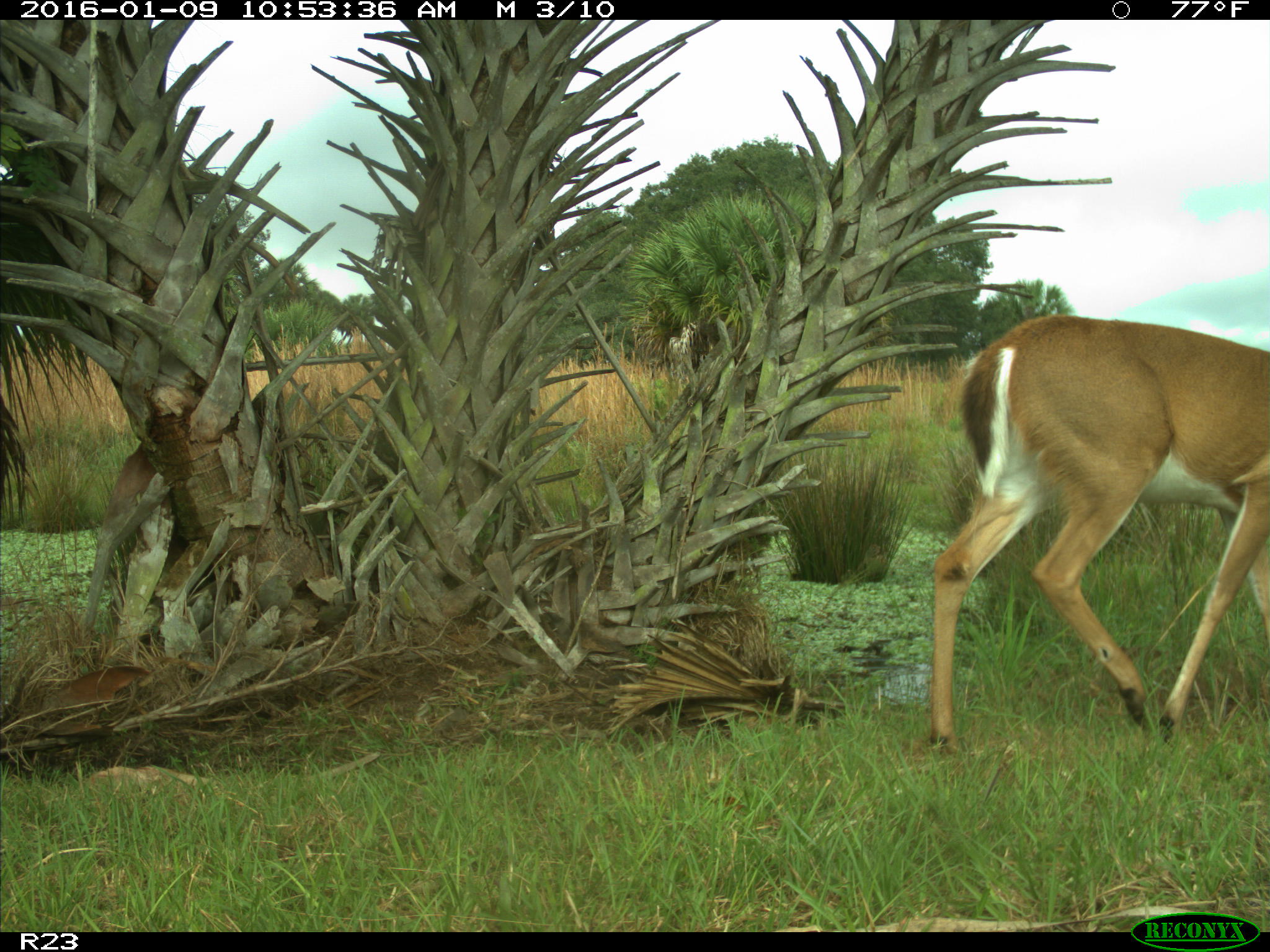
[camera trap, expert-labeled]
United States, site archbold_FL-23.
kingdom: Animalia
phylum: Chordata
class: Mammalia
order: Artiodactyla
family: Cervidae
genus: Odocoileus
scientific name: Odocoileus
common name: deer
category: unidentified deer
Unidentified deer (deer) (Odocoileus).